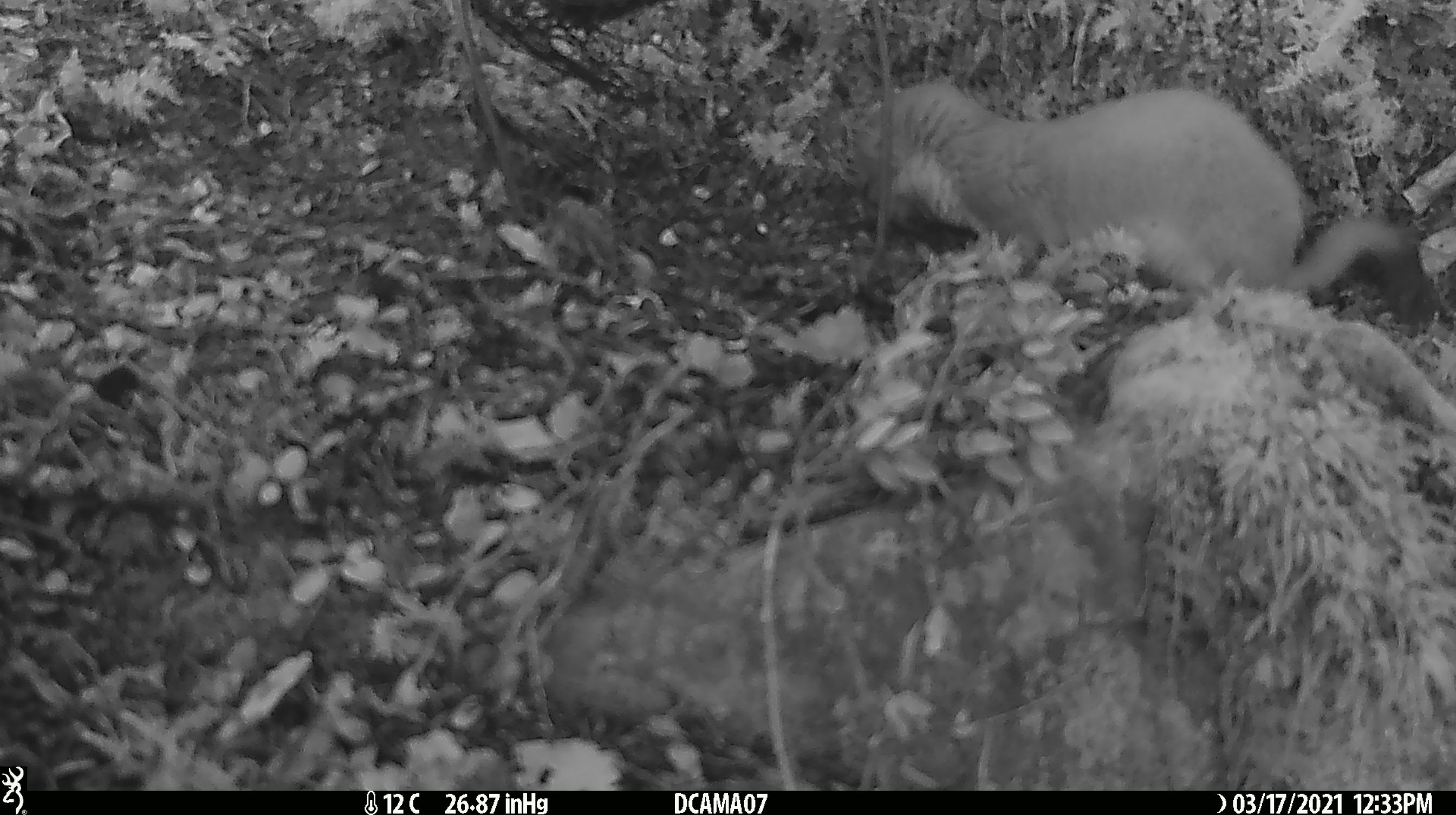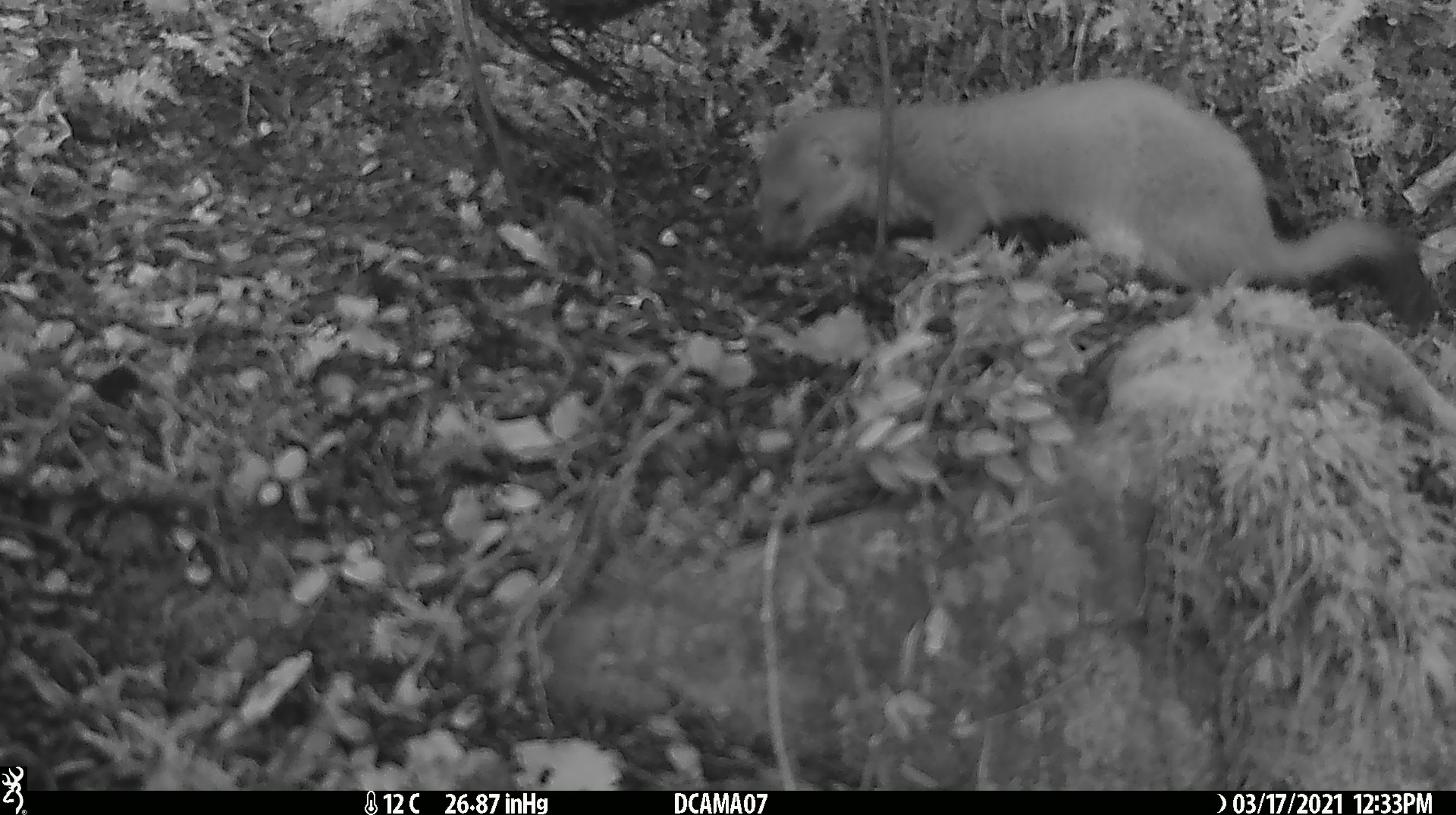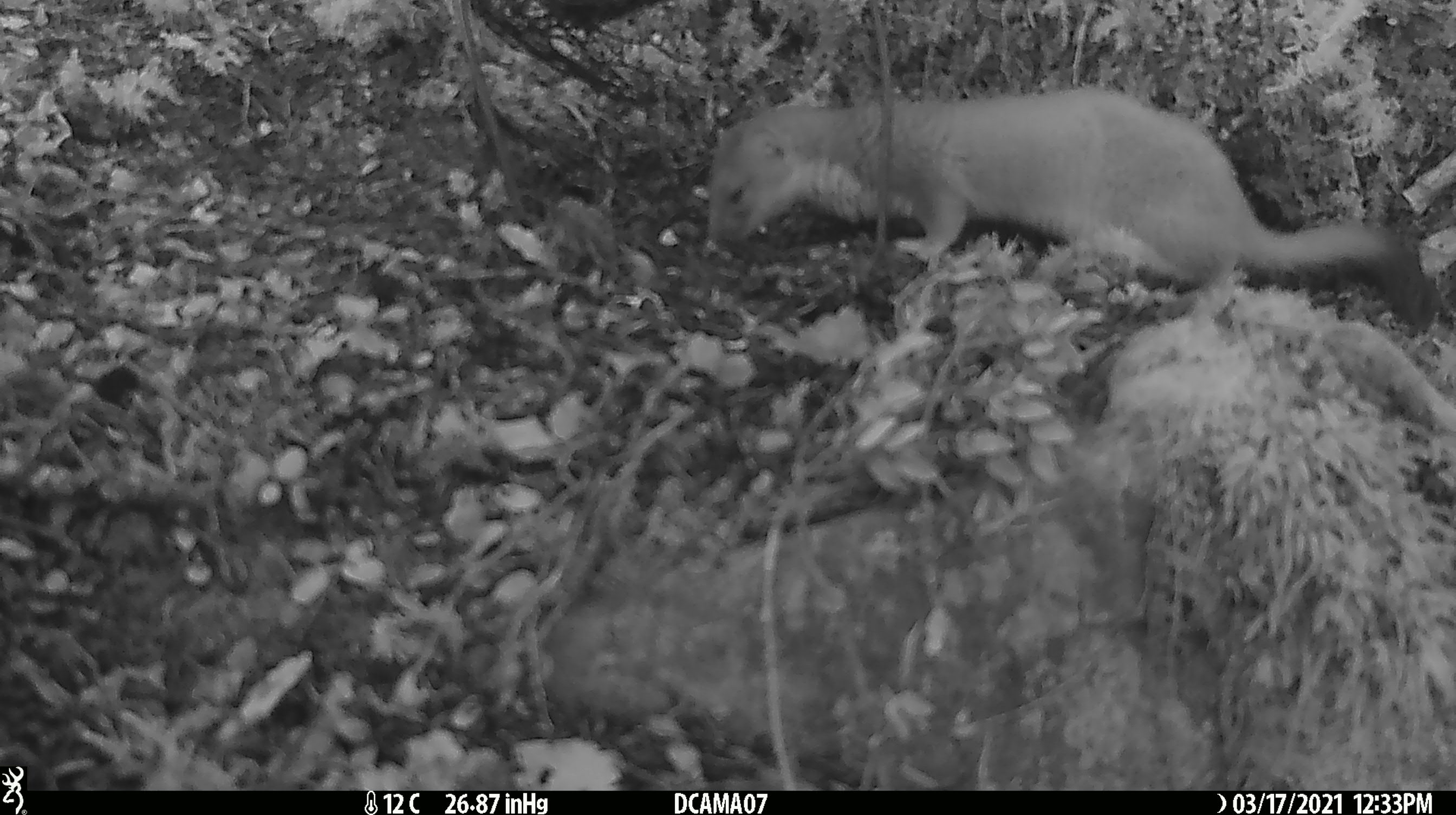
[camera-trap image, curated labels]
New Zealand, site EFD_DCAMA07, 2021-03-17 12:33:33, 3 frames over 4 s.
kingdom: Animalia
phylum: Chordata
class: Mammalia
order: Carnivora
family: Mustelidae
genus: Mustela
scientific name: Mustela erminea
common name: stoat